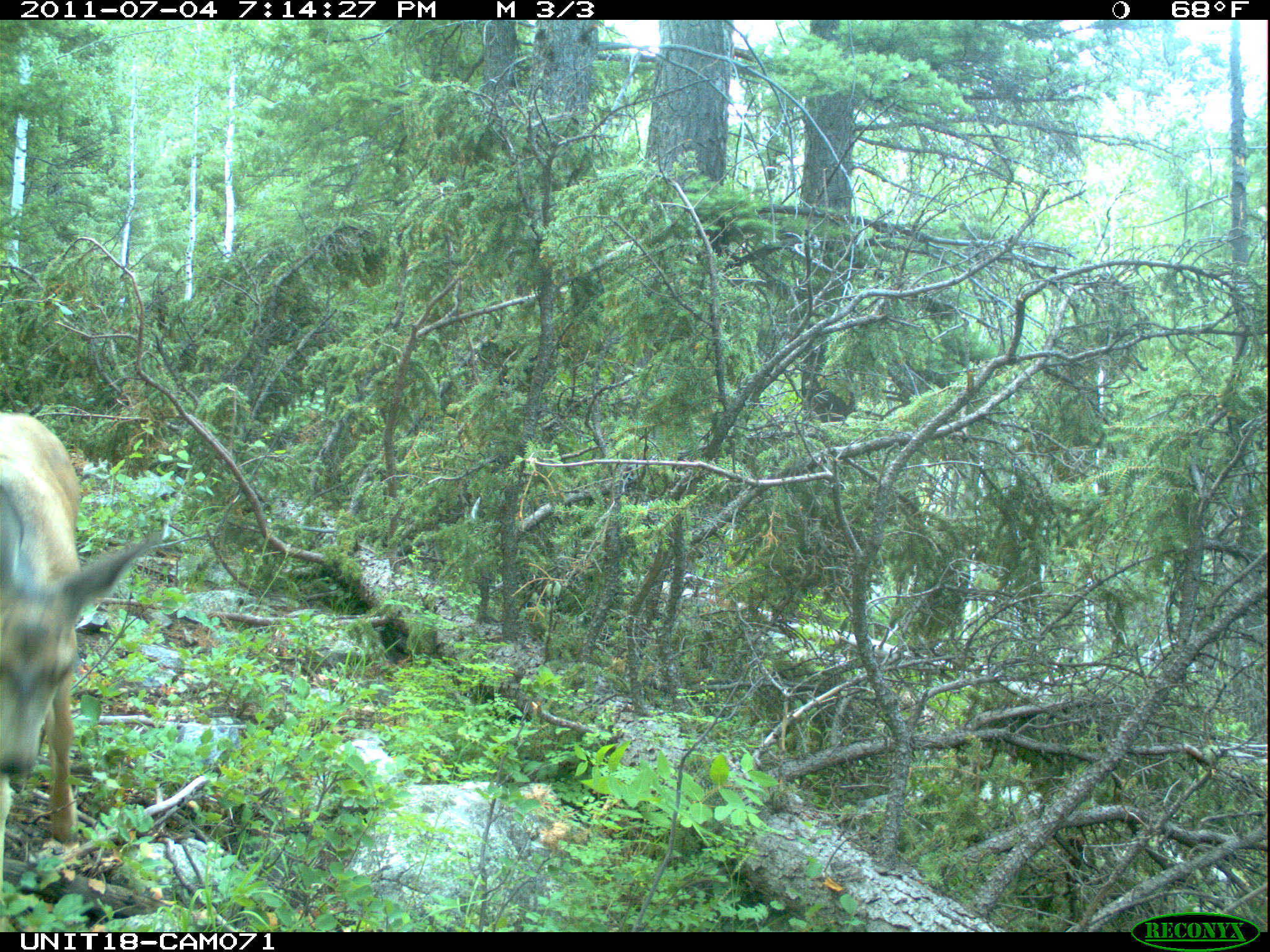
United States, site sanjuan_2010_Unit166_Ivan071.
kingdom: Animalia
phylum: Chordata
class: Mammalia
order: Artiodactyla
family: Cervidae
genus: Odocoileus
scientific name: Odocoileus hemionus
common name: mule deer